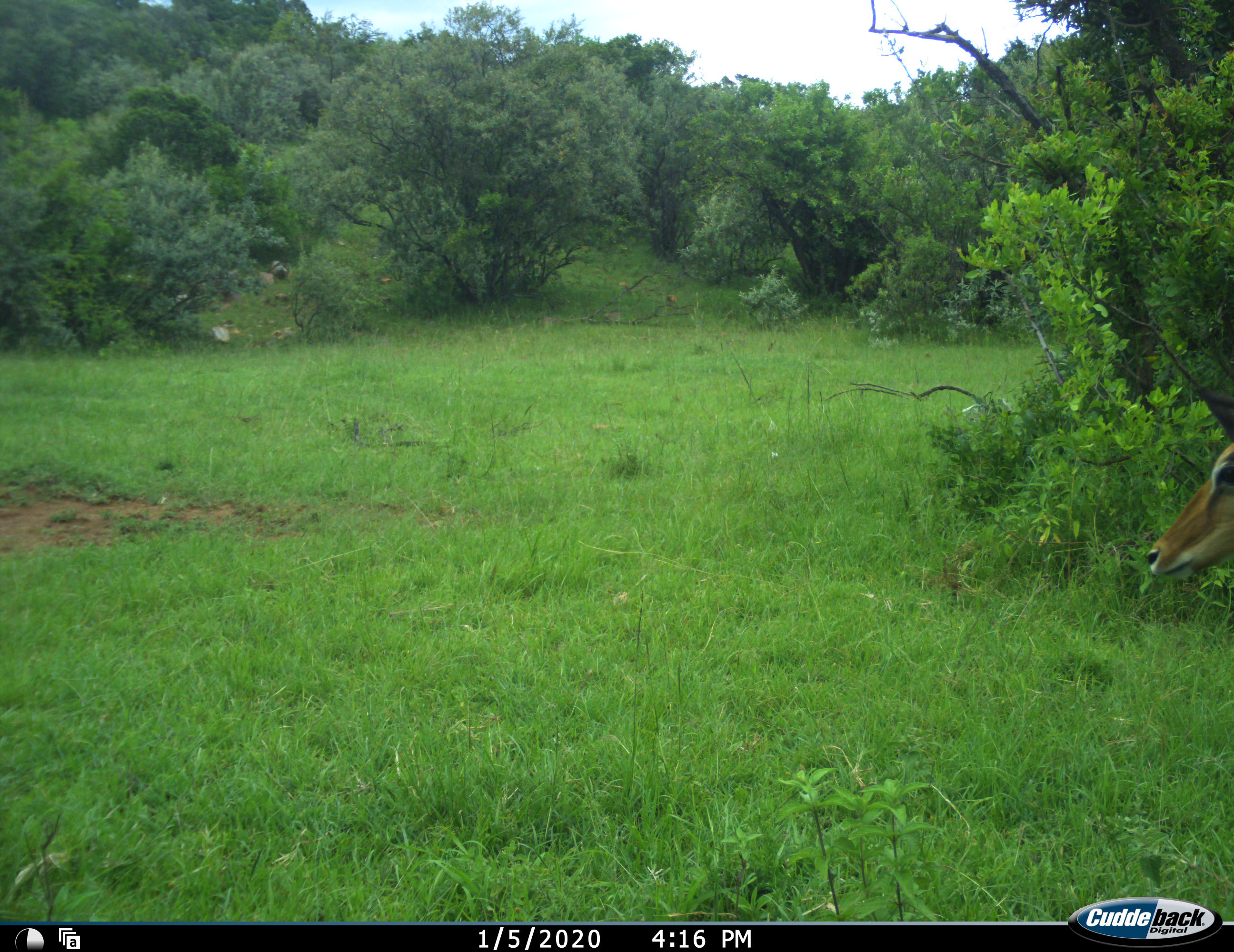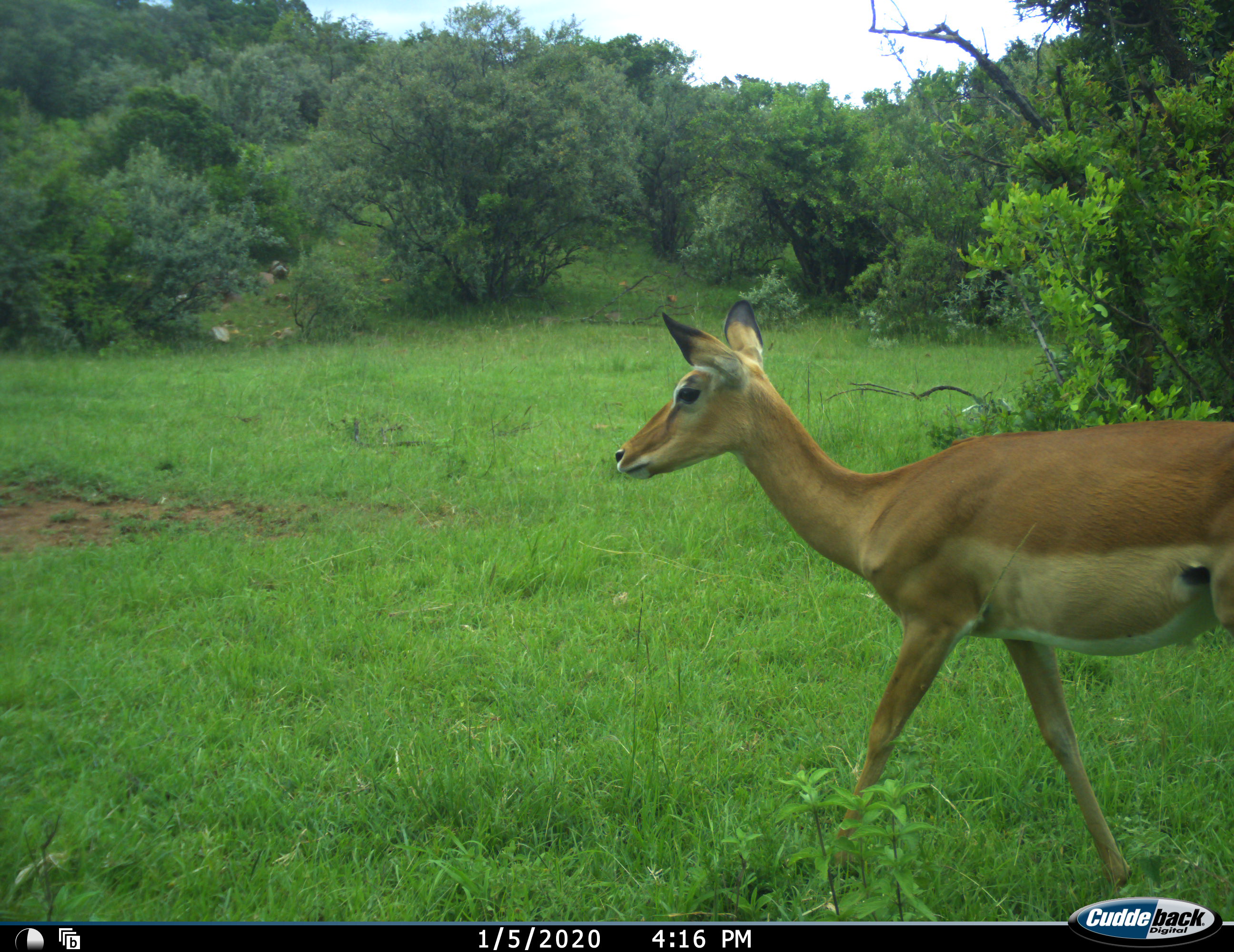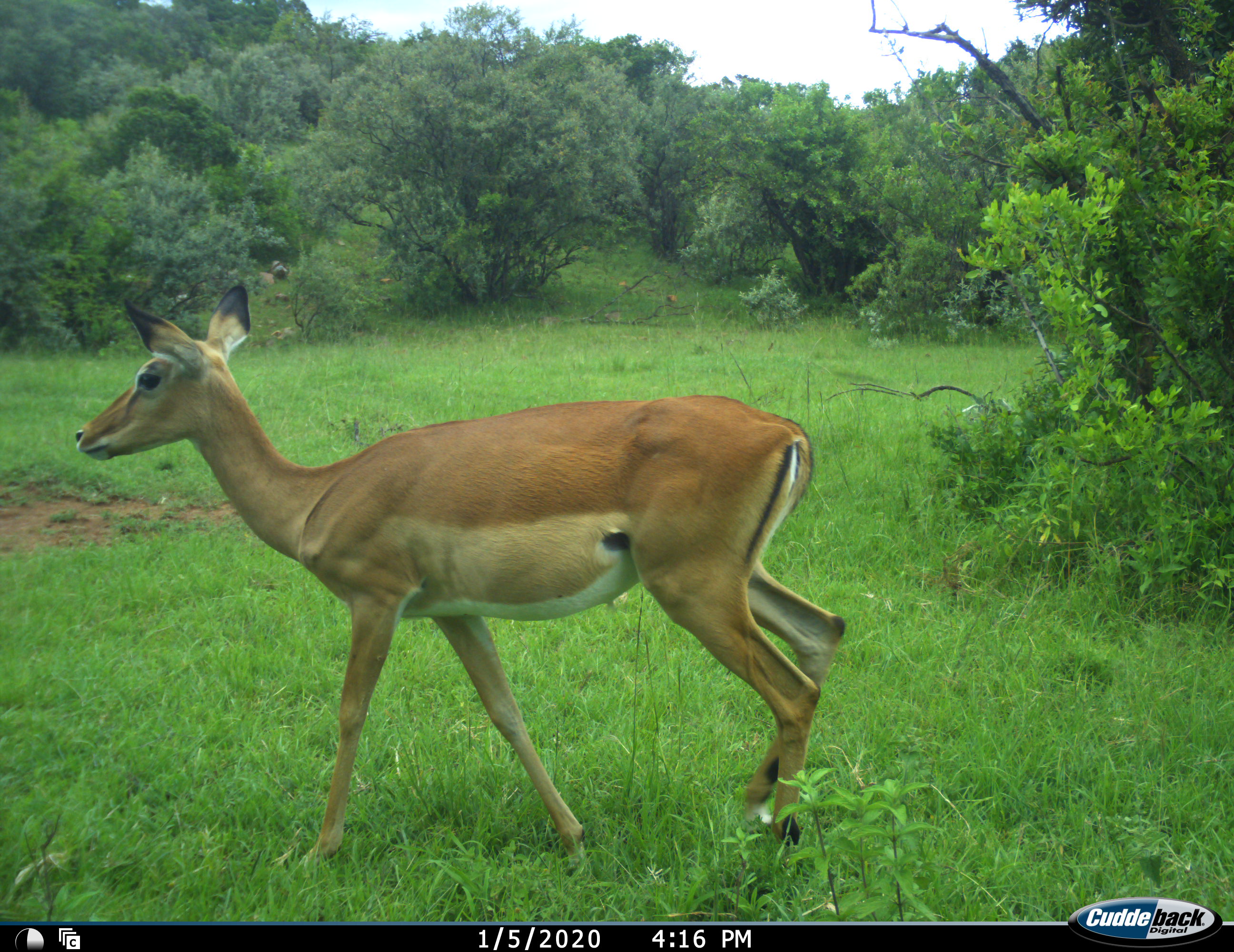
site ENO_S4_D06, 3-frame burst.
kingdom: Animalia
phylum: Chordata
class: Mammalia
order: Artiodactyla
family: Bovidae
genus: Aepyceros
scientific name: Aepyceros melampus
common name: impala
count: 1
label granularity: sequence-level